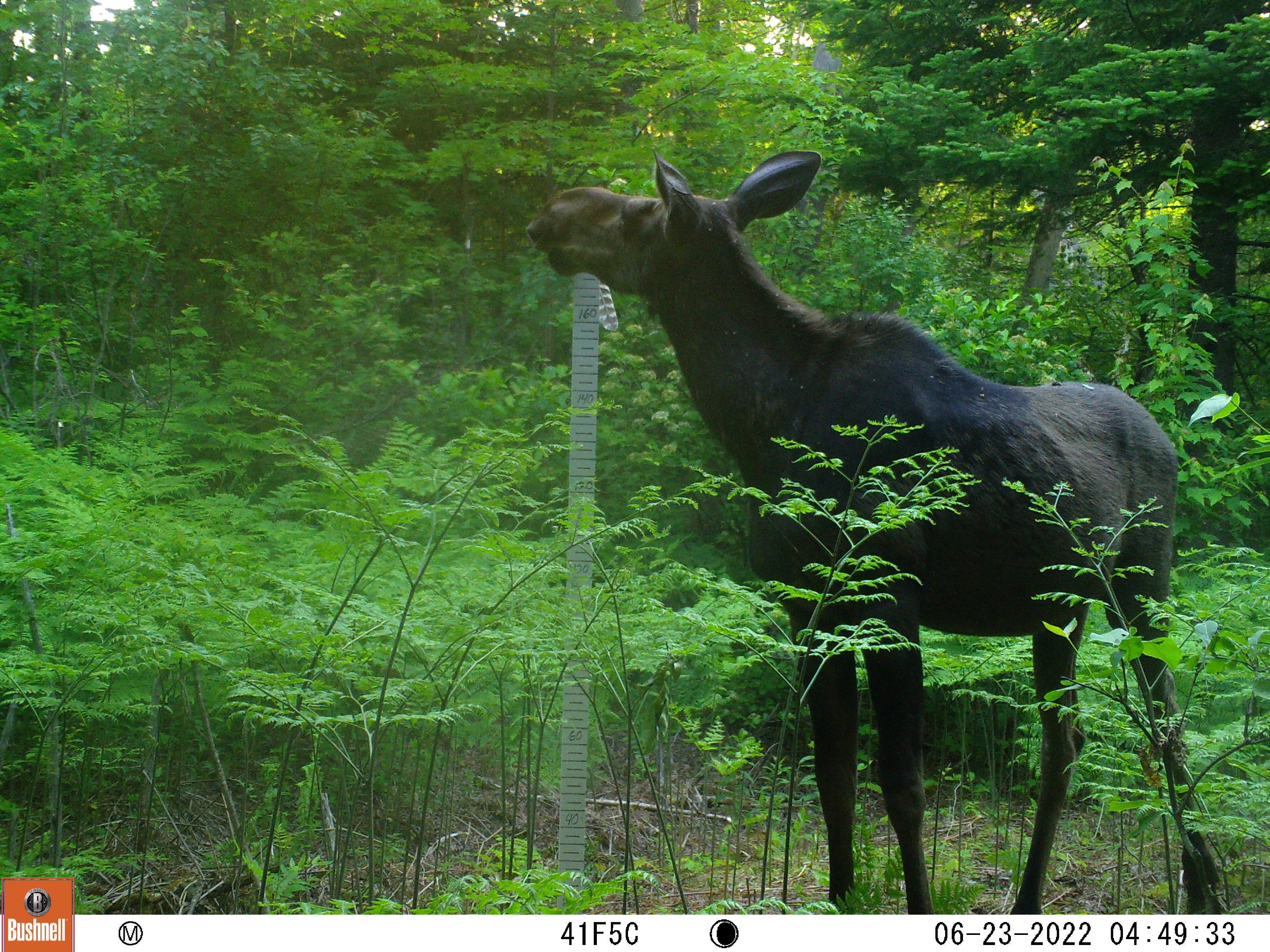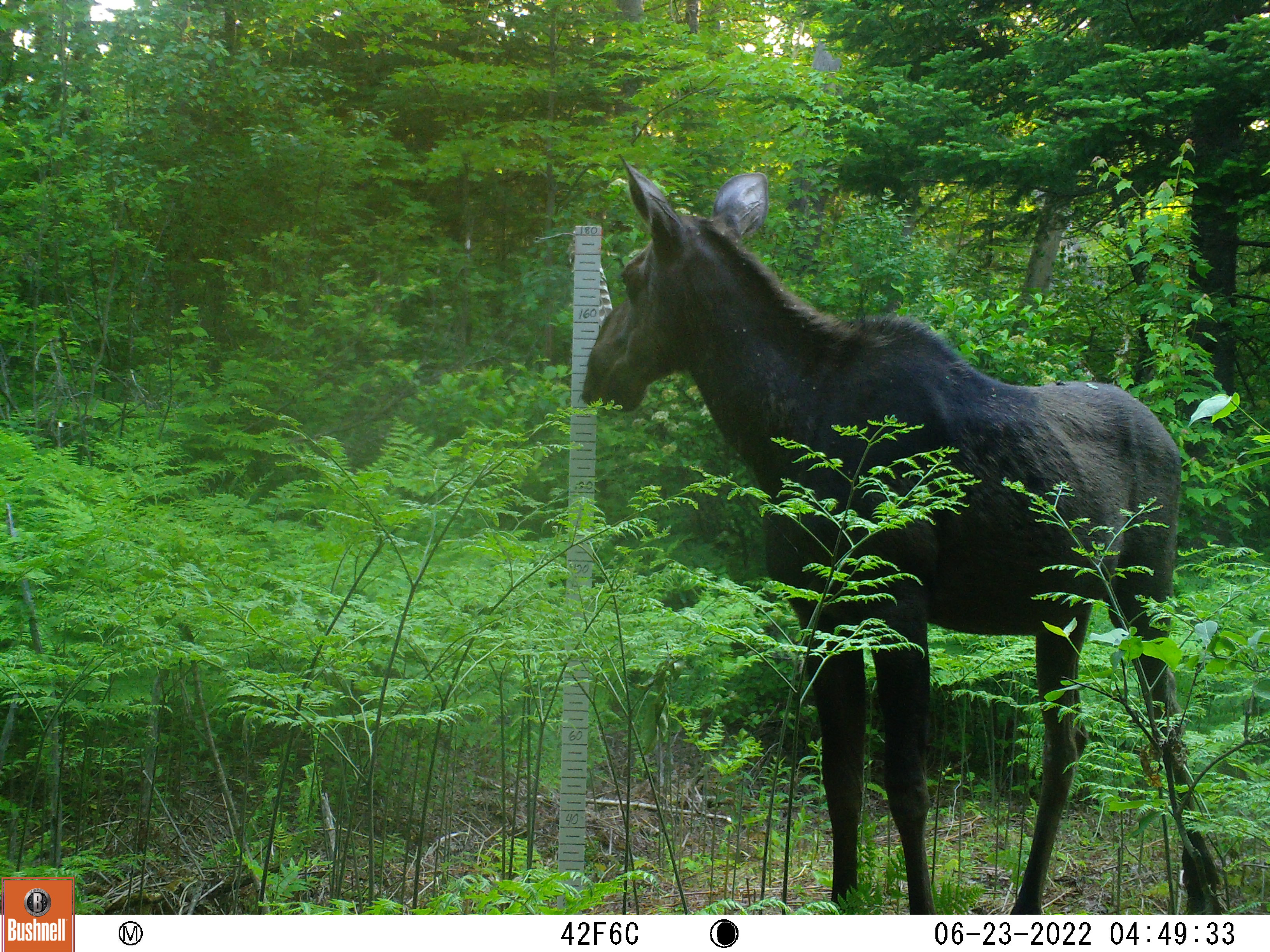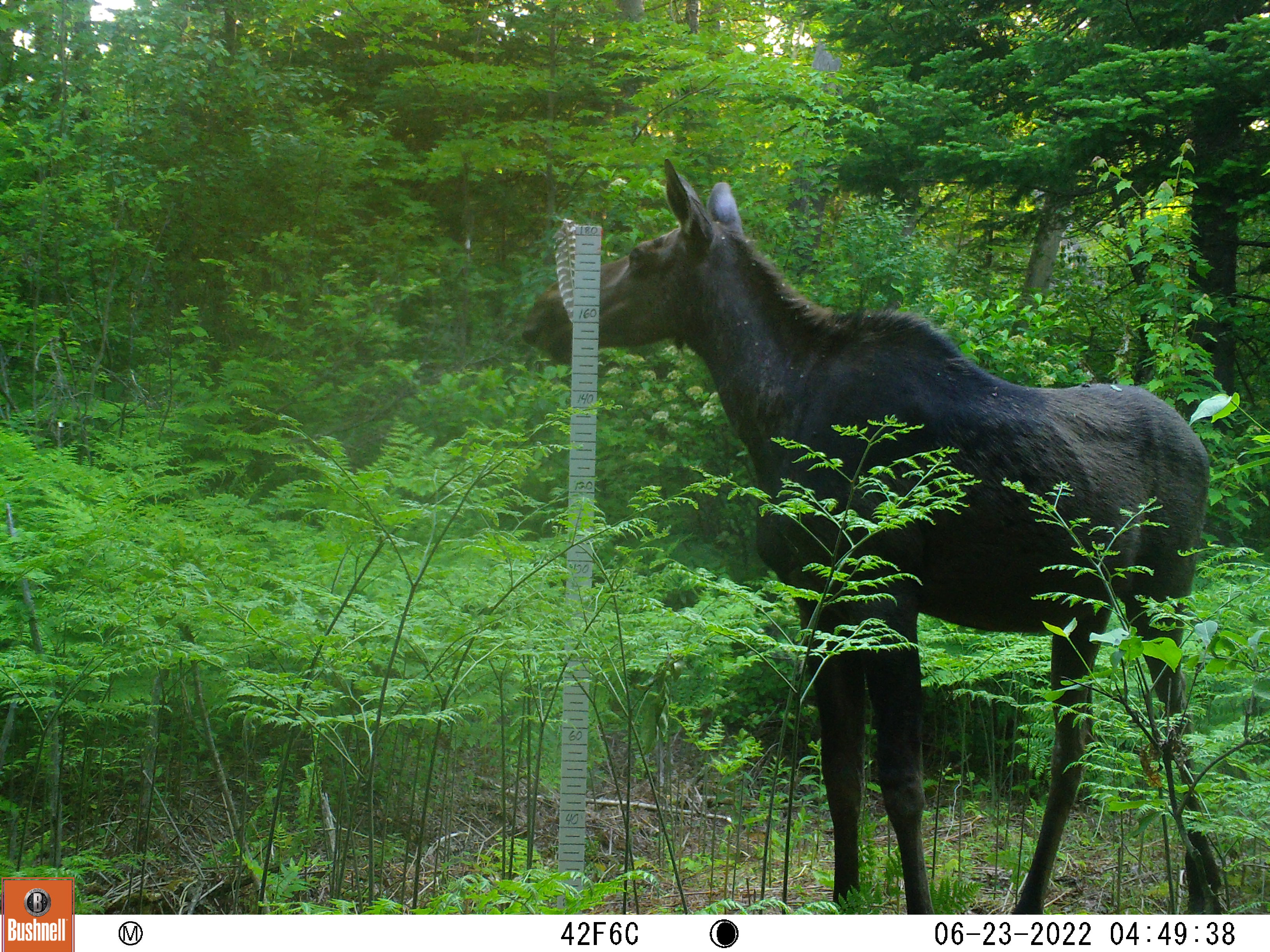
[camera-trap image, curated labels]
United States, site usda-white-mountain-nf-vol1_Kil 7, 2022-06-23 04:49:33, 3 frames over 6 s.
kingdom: Animalia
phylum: Chordata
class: Mammalia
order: Artiodactyla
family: Cervidae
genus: Alces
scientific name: Alces alces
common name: moose